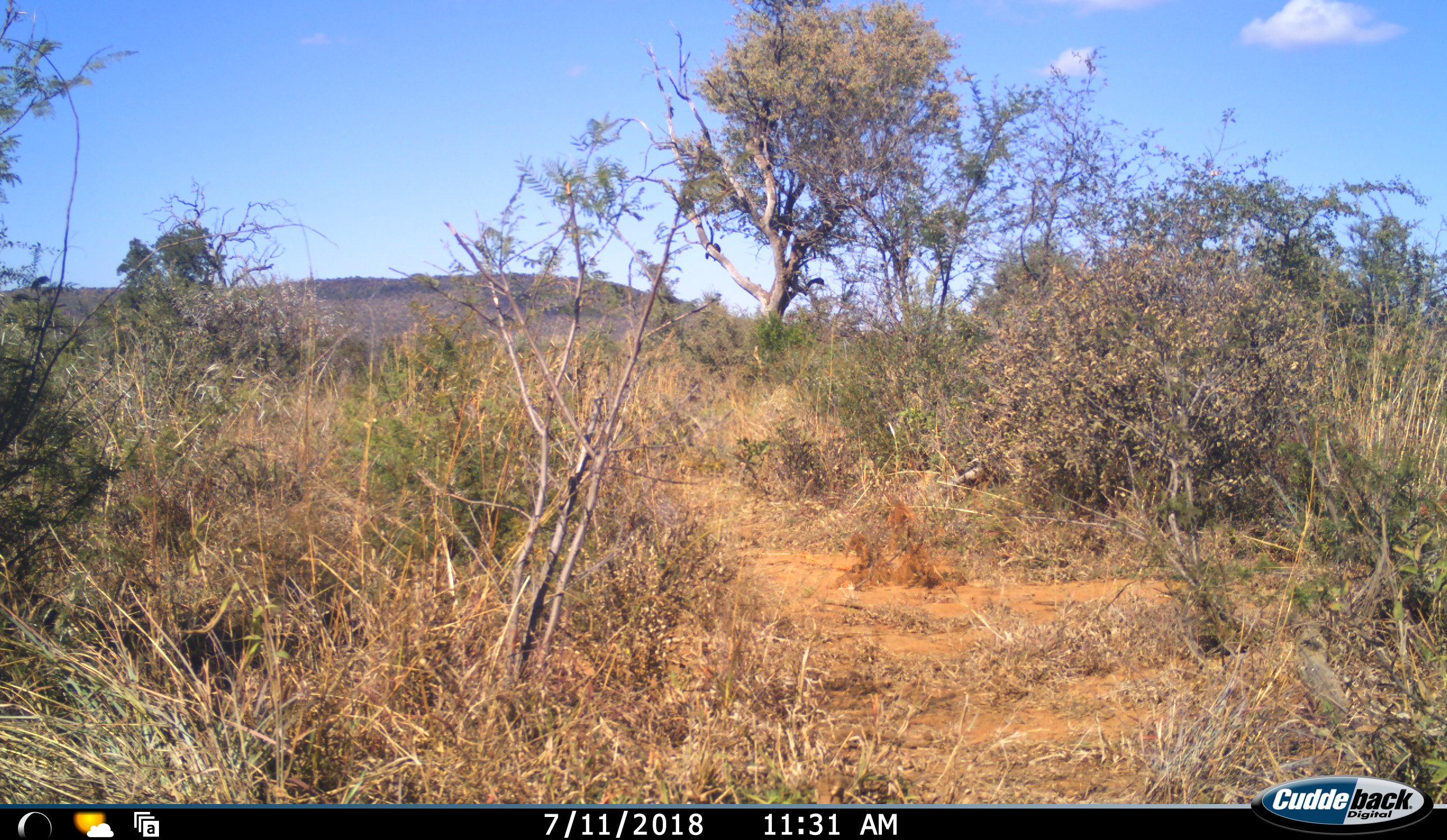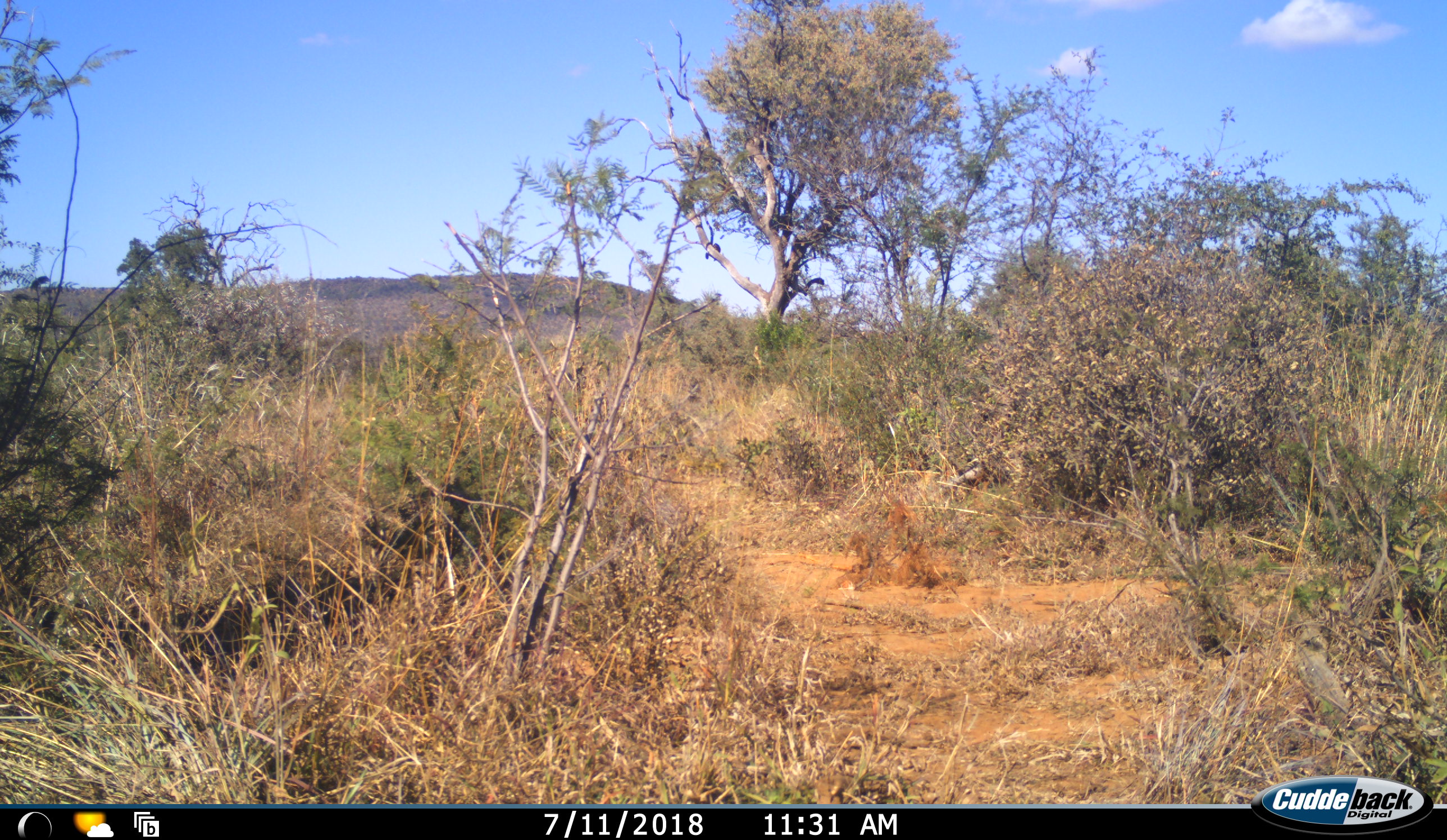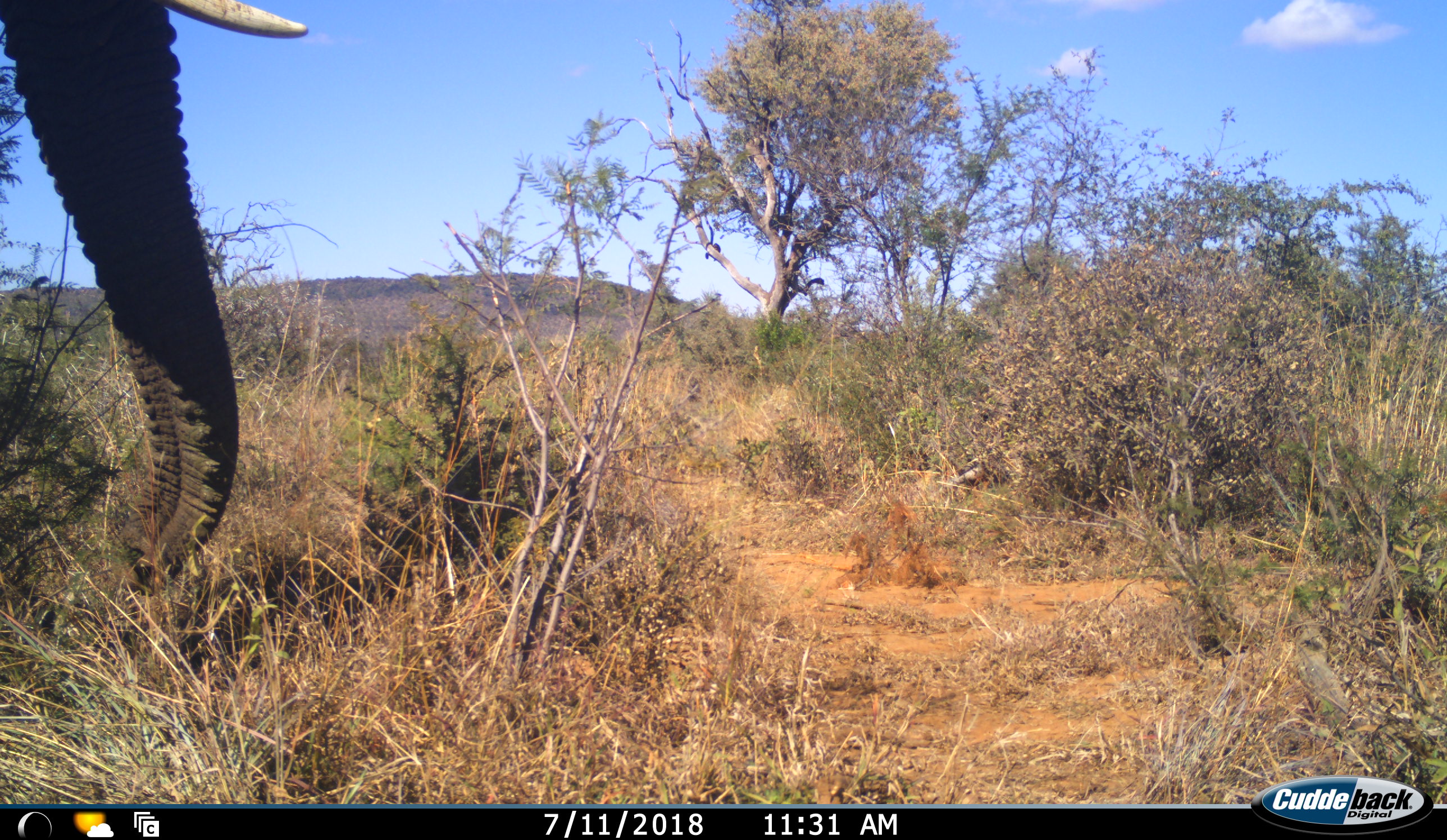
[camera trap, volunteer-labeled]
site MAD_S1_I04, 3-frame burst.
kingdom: Animalia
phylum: Chordata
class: Mammalia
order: Proboscidea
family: Elephantidae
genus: Loxodonta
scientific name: Loxodonta africana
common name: african bush elephant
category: elephant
Elephant (african bush elephant) (Loxodonta africana), count 1. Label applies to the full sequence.